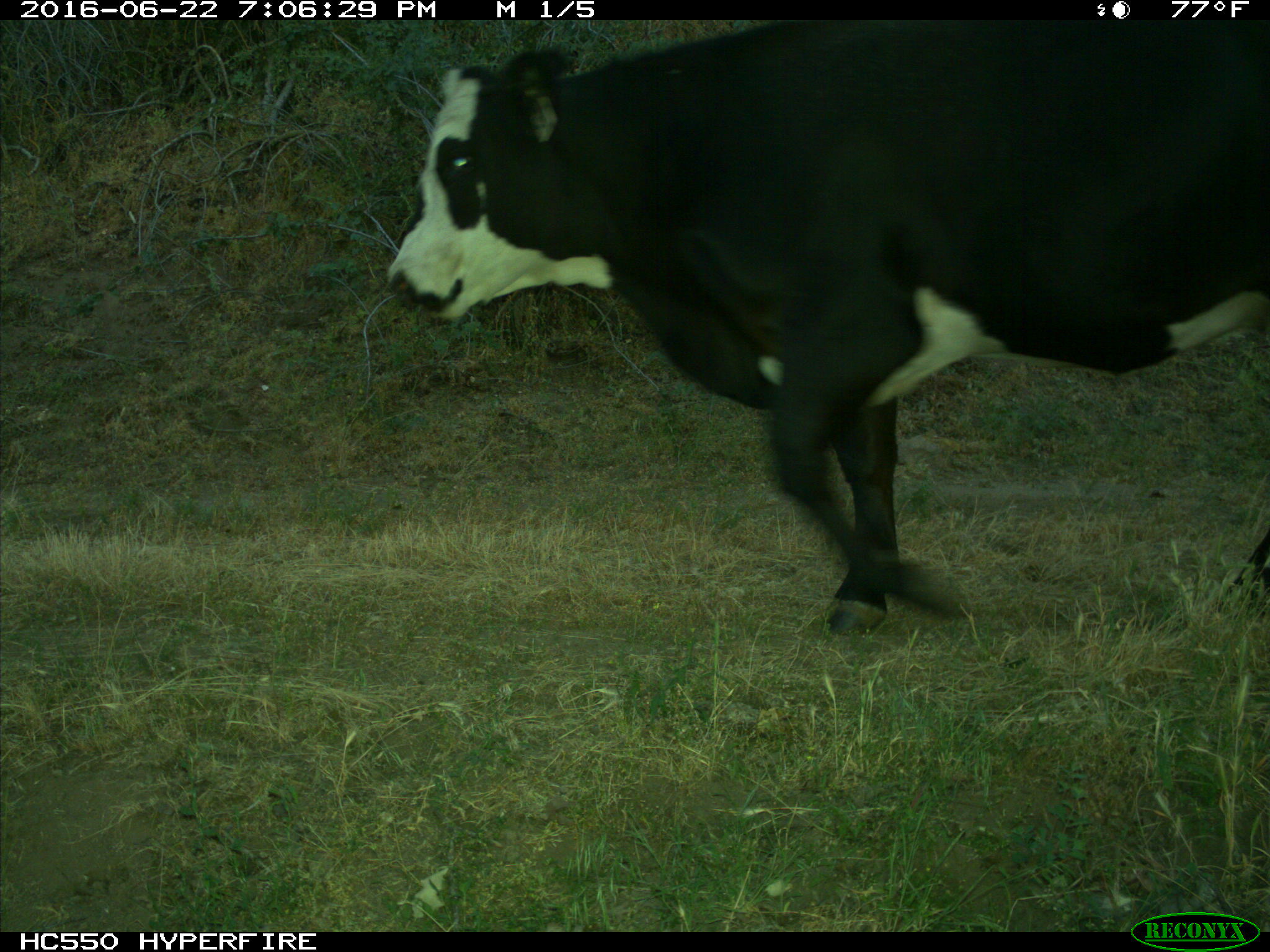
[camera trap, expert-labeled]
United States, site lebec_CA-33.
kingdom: Animalia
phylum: Chordata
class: Mammalia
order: Artiodactyla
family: Bovidae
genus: Bos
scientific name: Bos taurus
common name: domestic cow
Bos taurus (domestic cow).